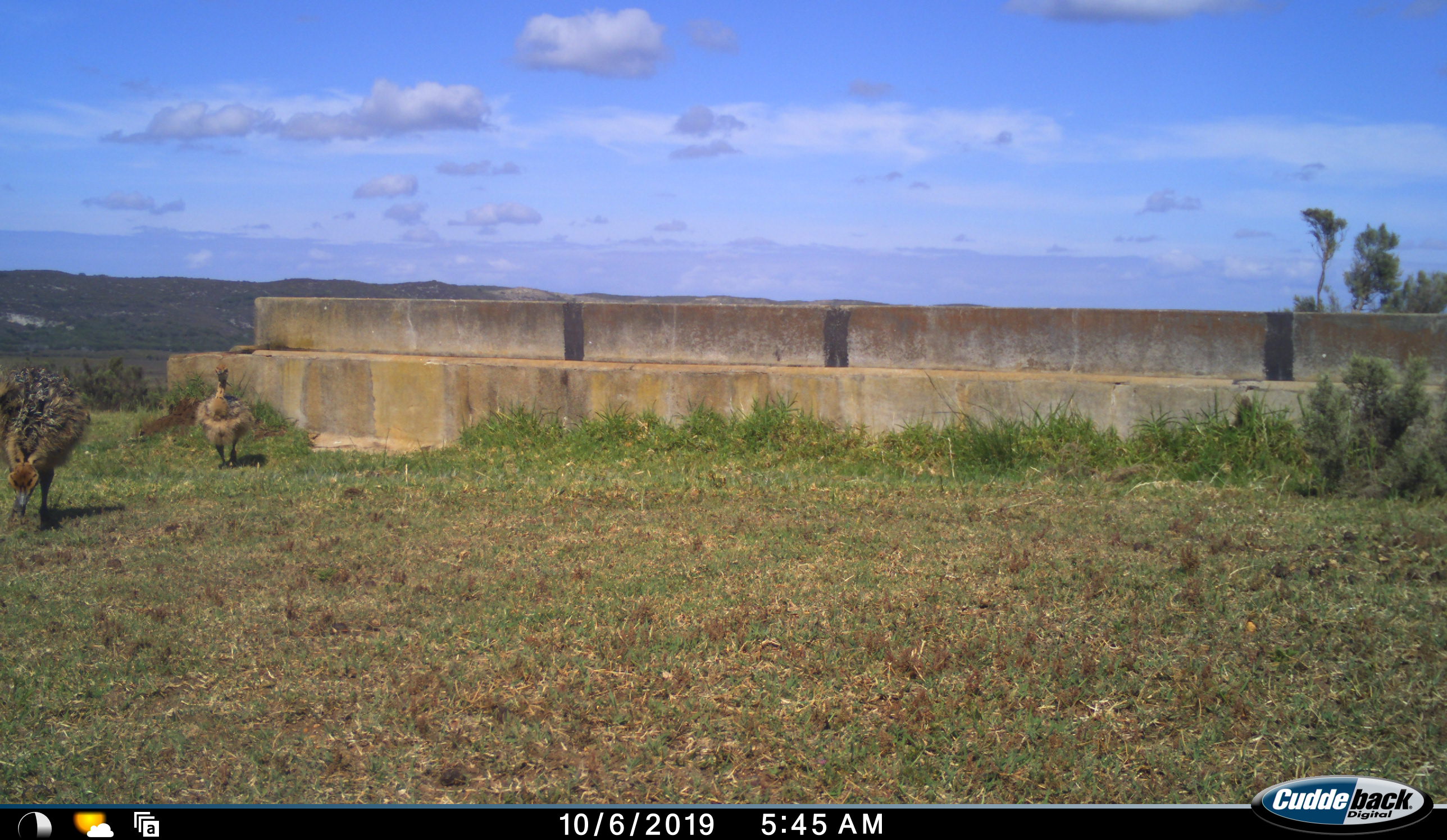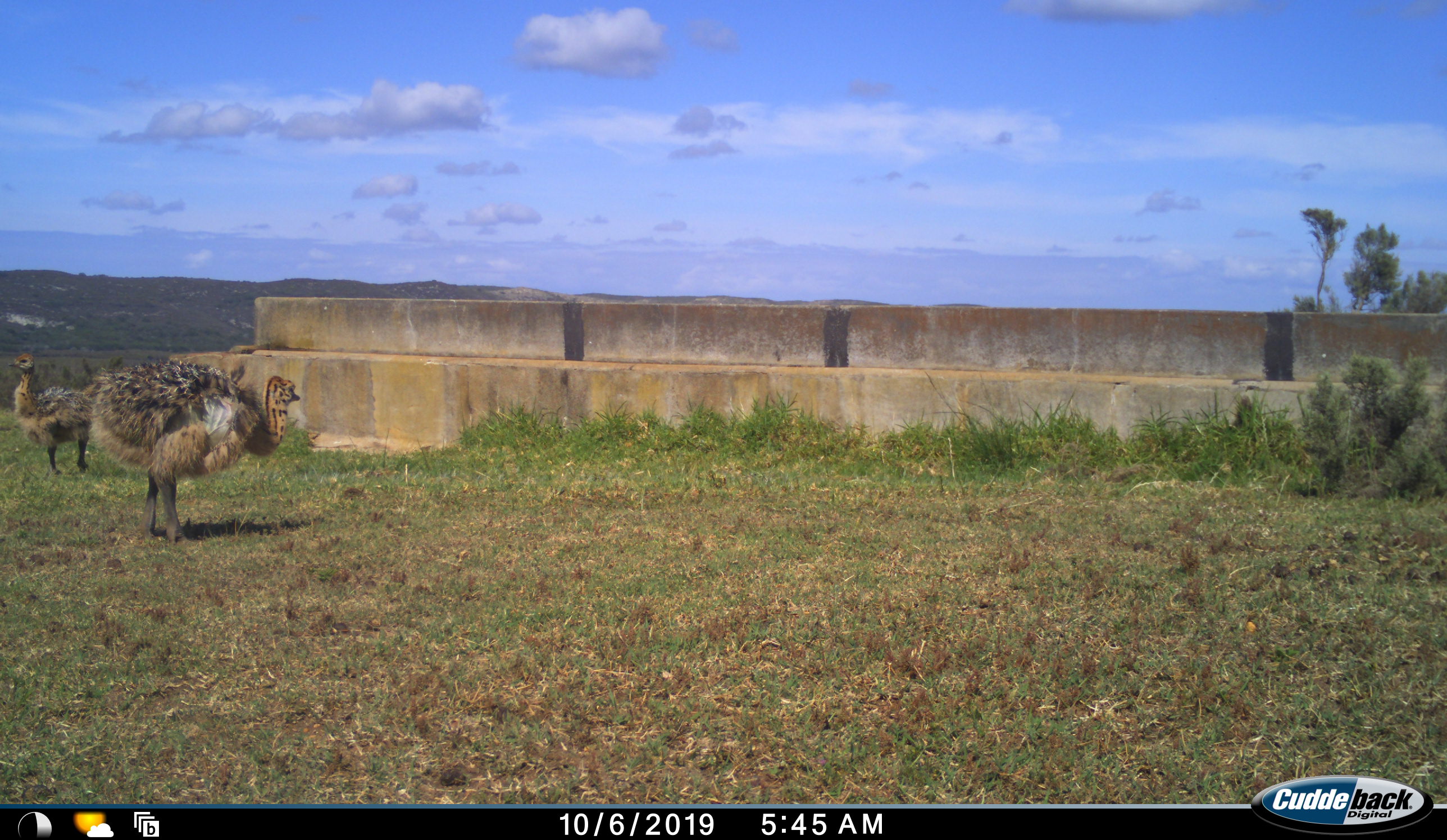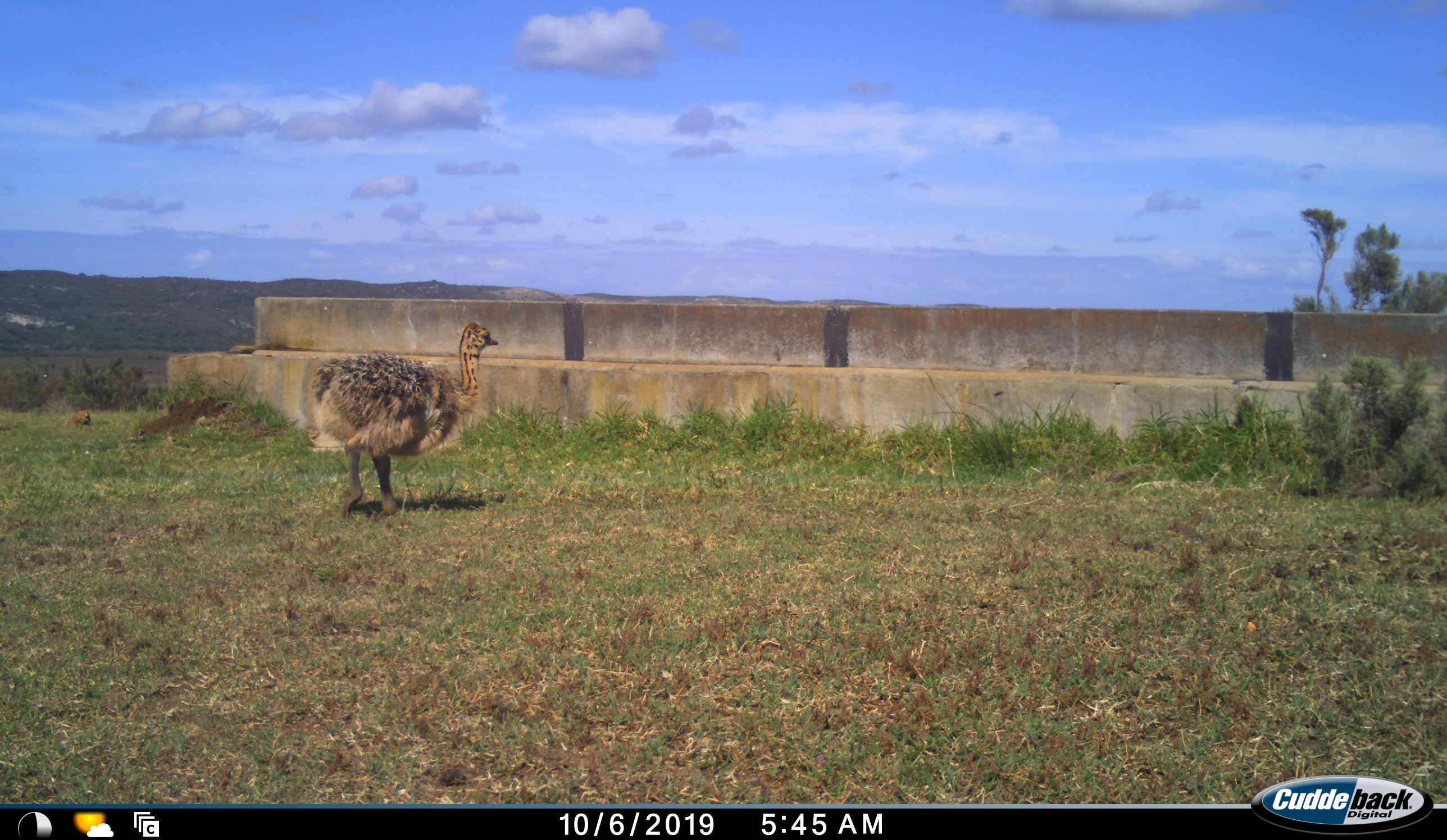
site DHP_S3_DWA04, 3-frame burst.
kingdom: Animalia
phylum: Chordata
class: Aves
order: Struthioniformes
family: Struthionidae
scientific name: Struthionidae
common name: ostrich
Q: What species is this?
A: Ostrich (Struthionidae).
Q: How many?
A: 2.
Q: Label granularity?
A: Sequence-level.